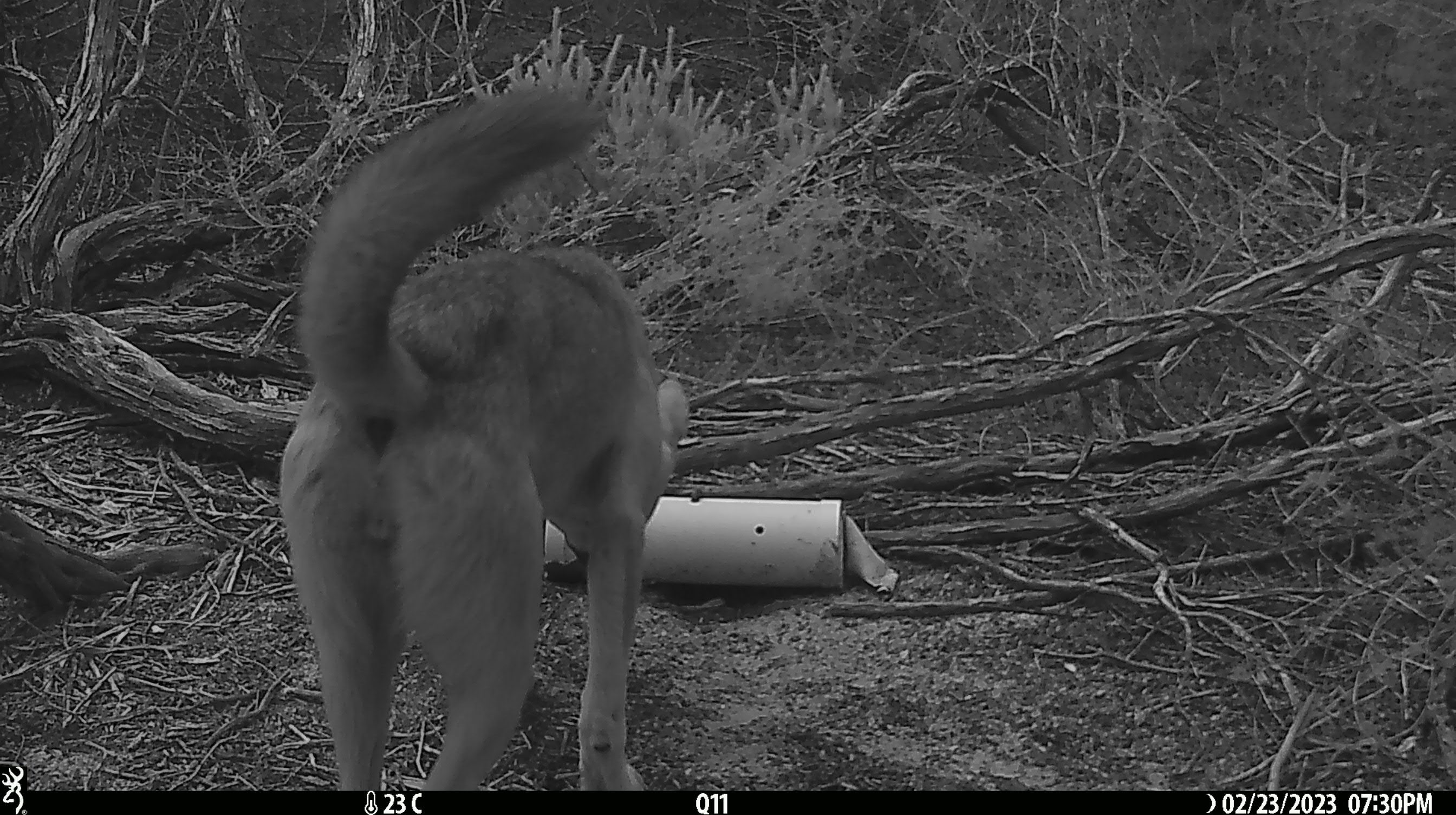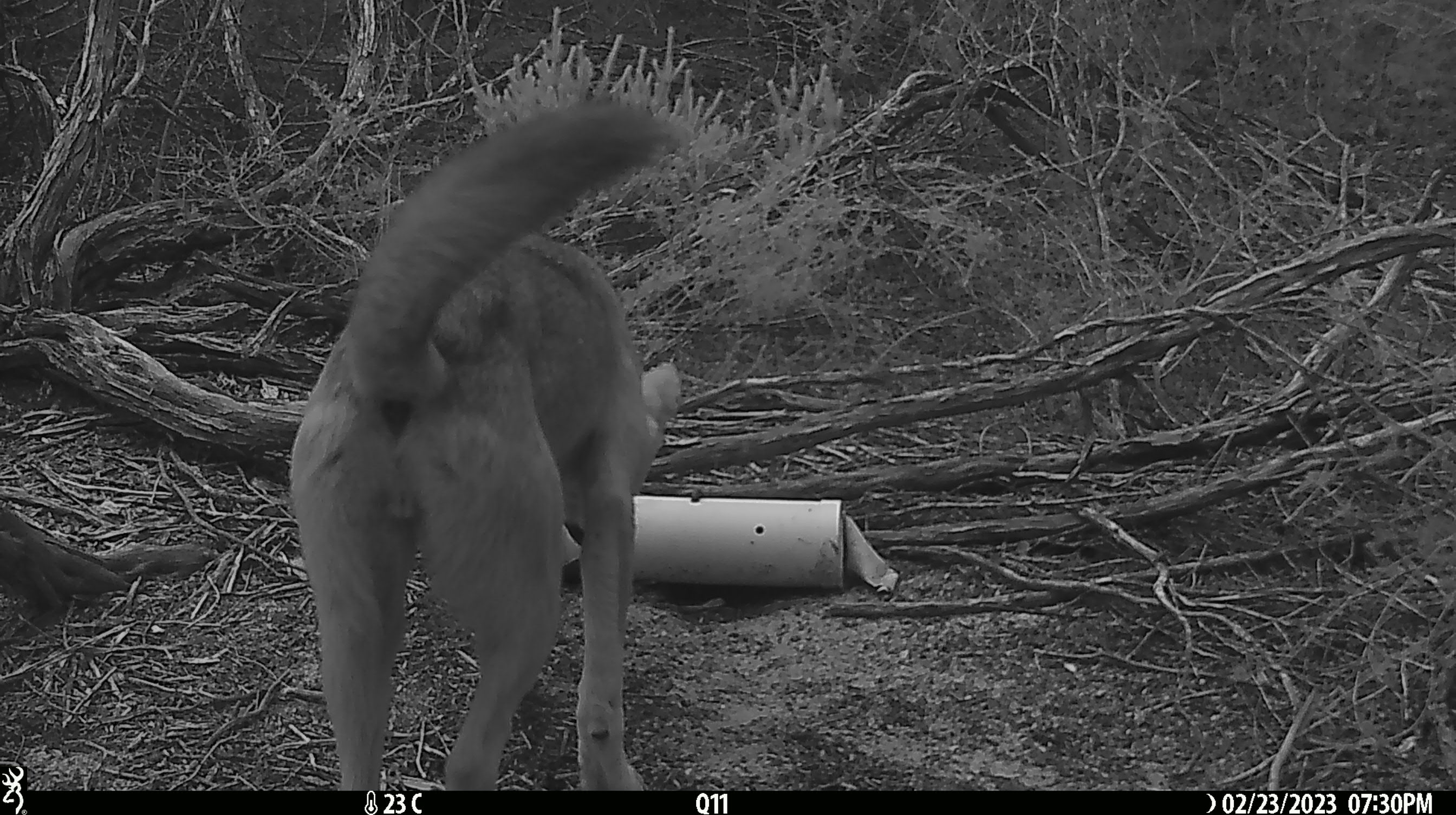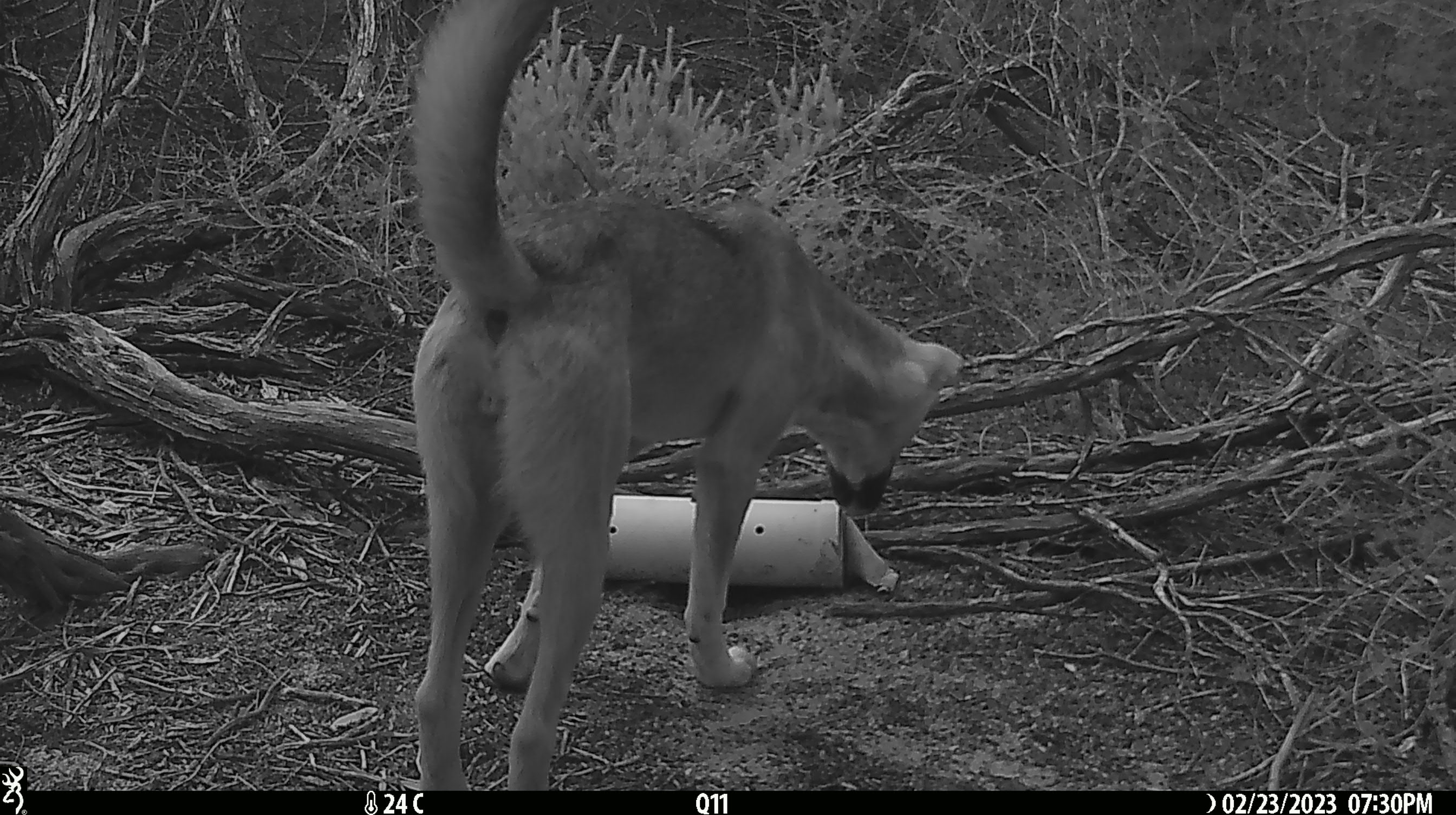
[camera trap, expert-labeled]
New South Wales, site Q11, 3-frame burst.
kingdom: Animalia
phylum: Chordata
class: Mammalia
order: Carnivora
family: Canidae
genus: Canis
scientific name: Canis familiaris dingo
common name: dingo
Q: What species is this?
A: Dingo (Canis familiaris dingo).